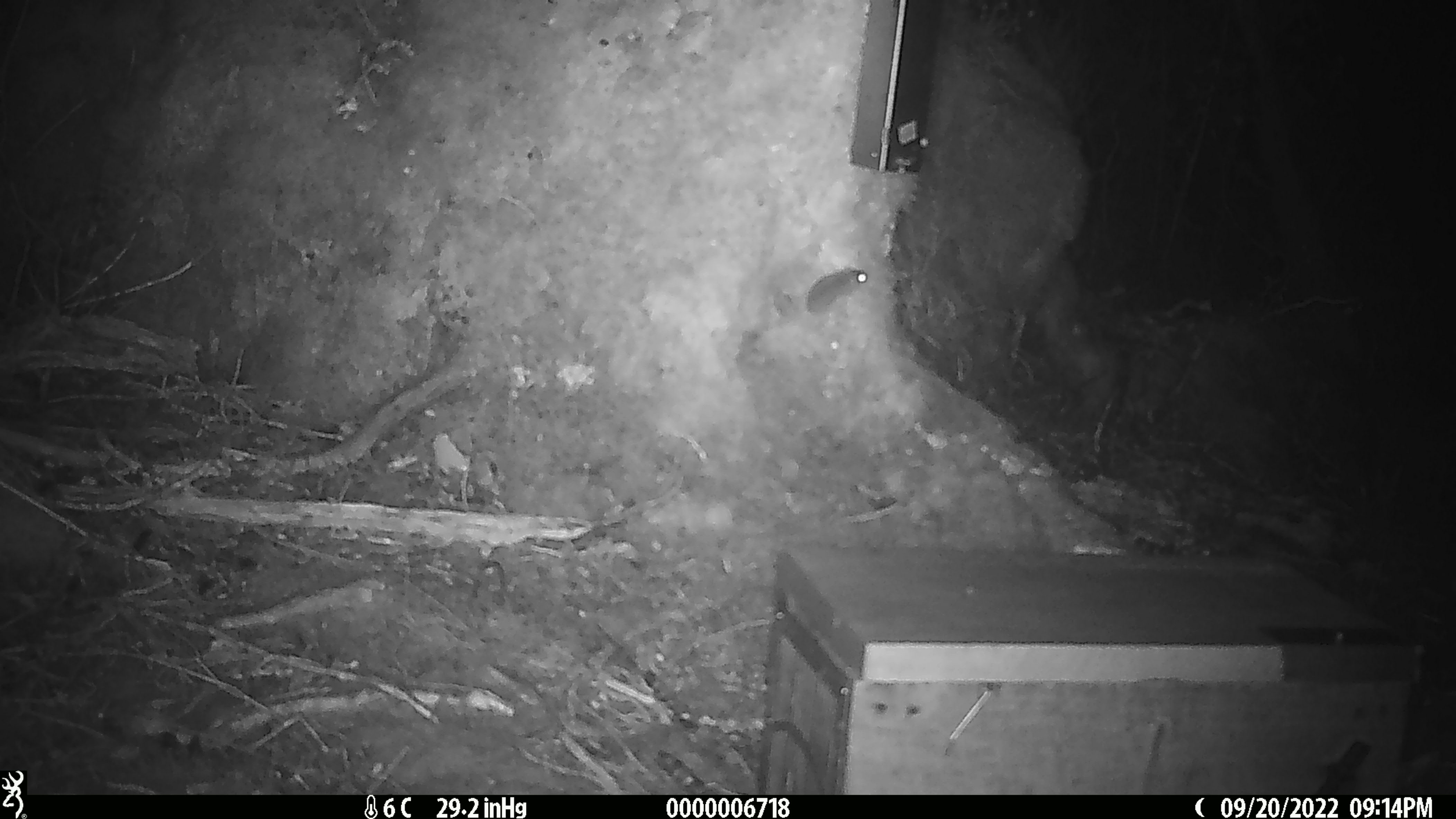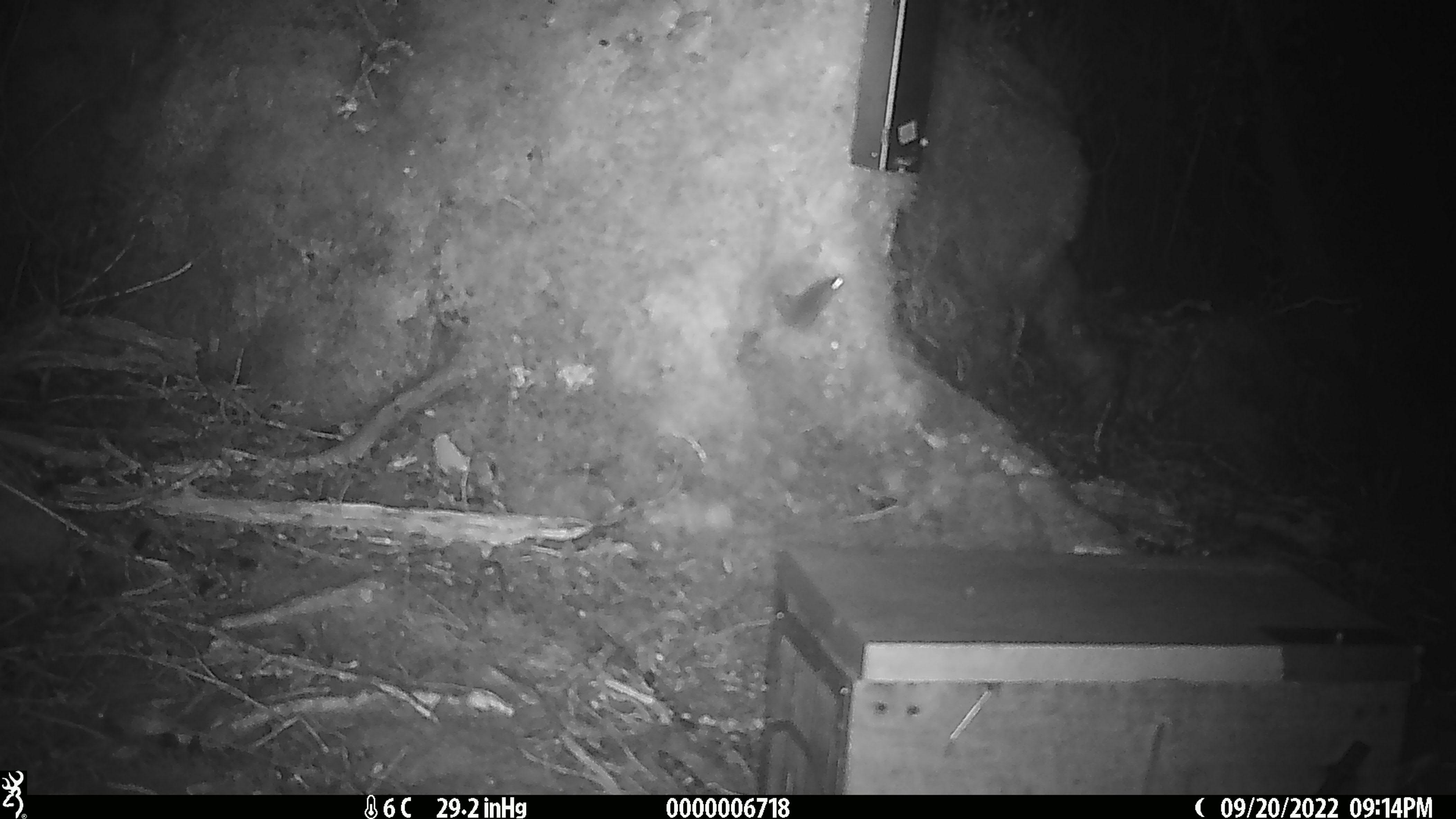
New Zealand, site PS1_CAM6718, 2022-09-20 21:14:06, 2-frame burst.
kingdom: Animalia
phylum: Chordata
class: Mammalia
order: Rodentia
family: Muridae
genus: Mus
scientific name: Mus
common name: mouse